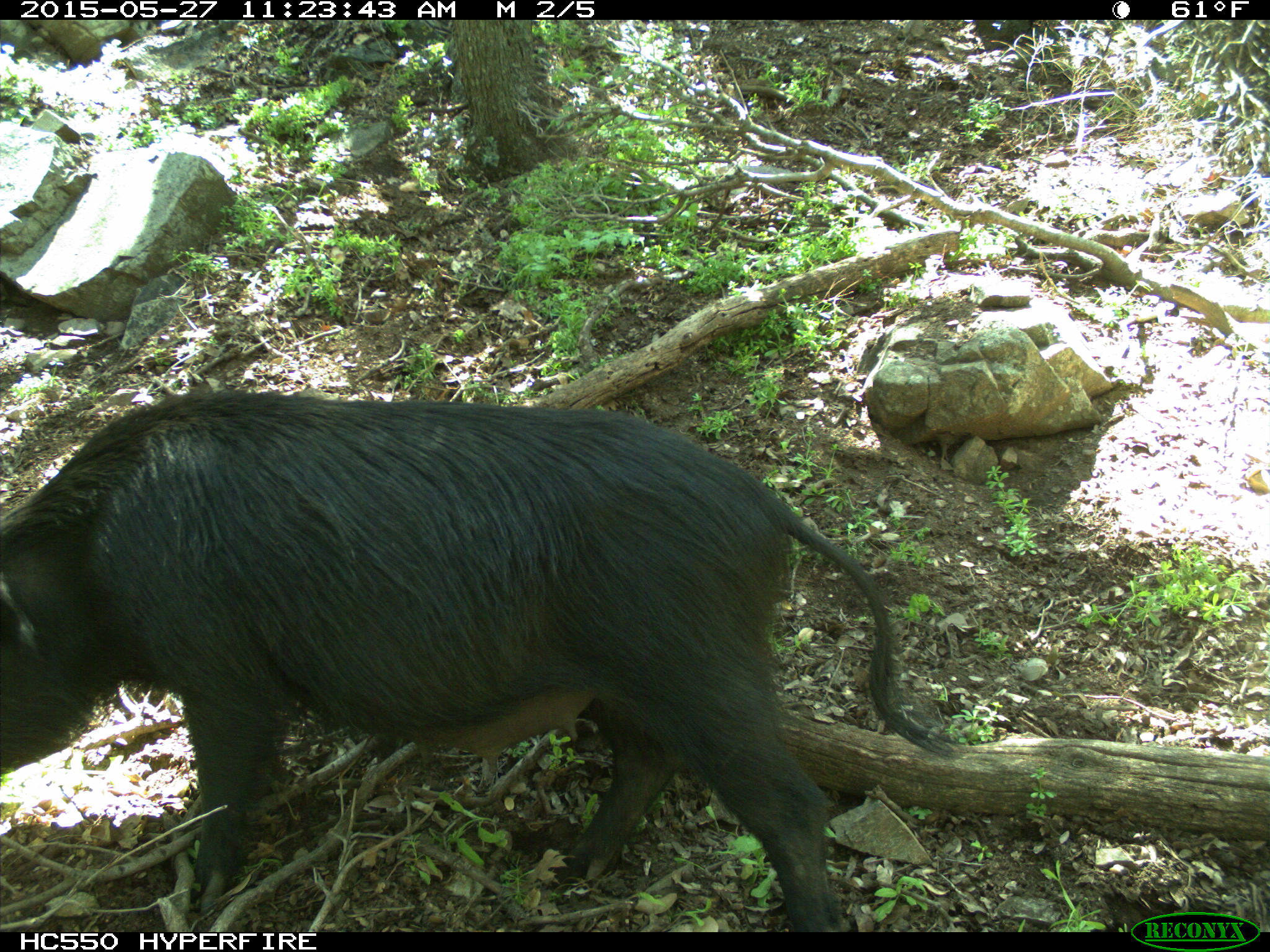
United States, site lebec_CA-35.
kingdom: Animalia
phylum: Chordata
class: Mammalia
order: Artiodactyla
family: Suidae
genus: Sus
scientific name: Sus scrofa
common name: wild boar